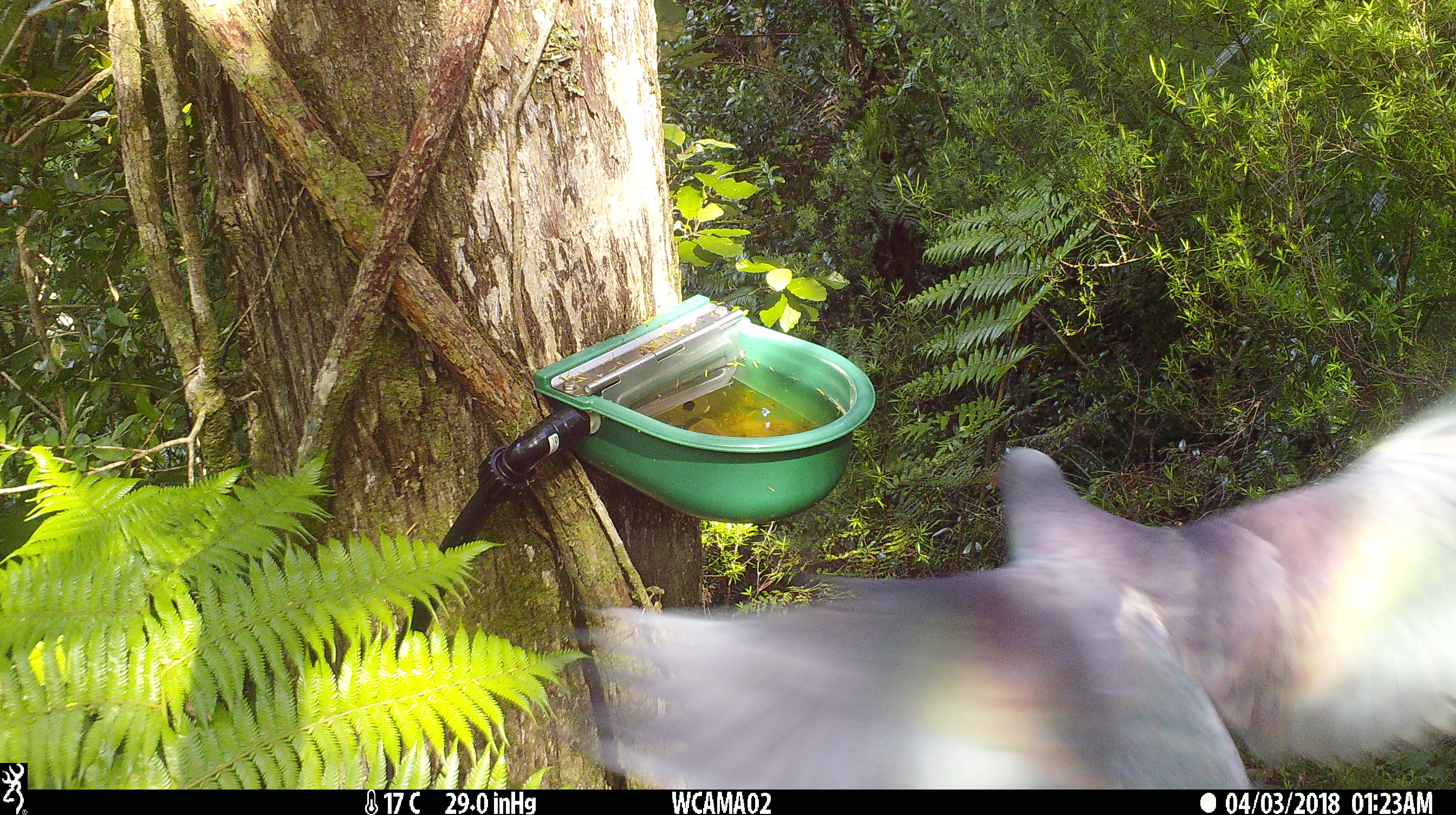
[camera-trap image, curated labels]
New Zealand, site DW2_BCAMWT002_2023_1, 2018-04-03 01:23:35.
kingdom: Animalia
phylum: Chordata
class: Aves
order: Columbiformes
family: Columbidae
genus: Hemiphaga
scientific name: Hemiphaga novaeseelandiae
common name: new zealand pigeon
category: kereru